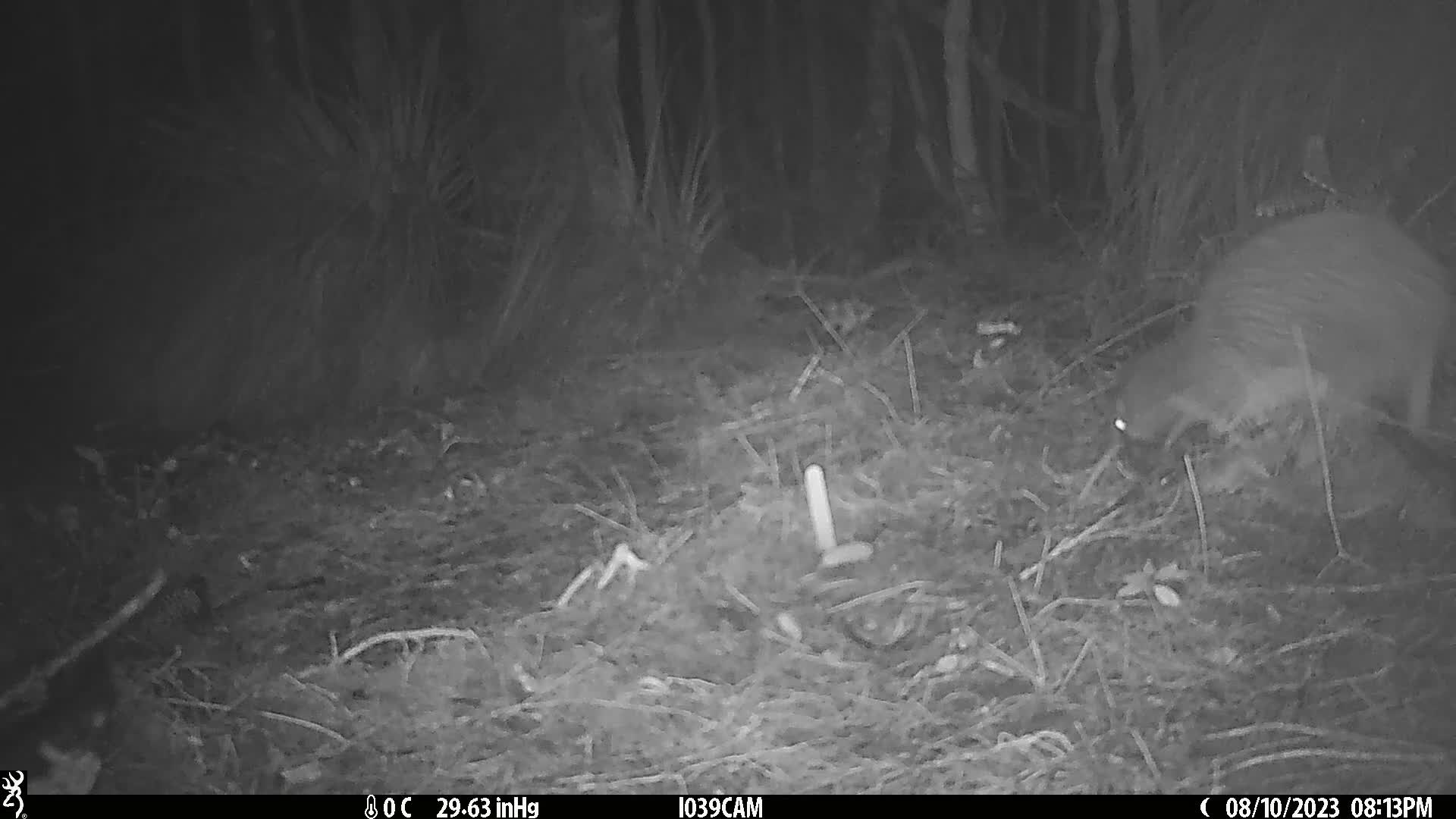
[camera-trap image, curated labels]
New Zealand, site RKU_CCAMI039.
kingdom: Animalia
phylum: Chordata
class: Aves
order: Apterygiformes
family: Apterygidae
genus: Apteryx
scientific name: Apteryx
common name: kiwi